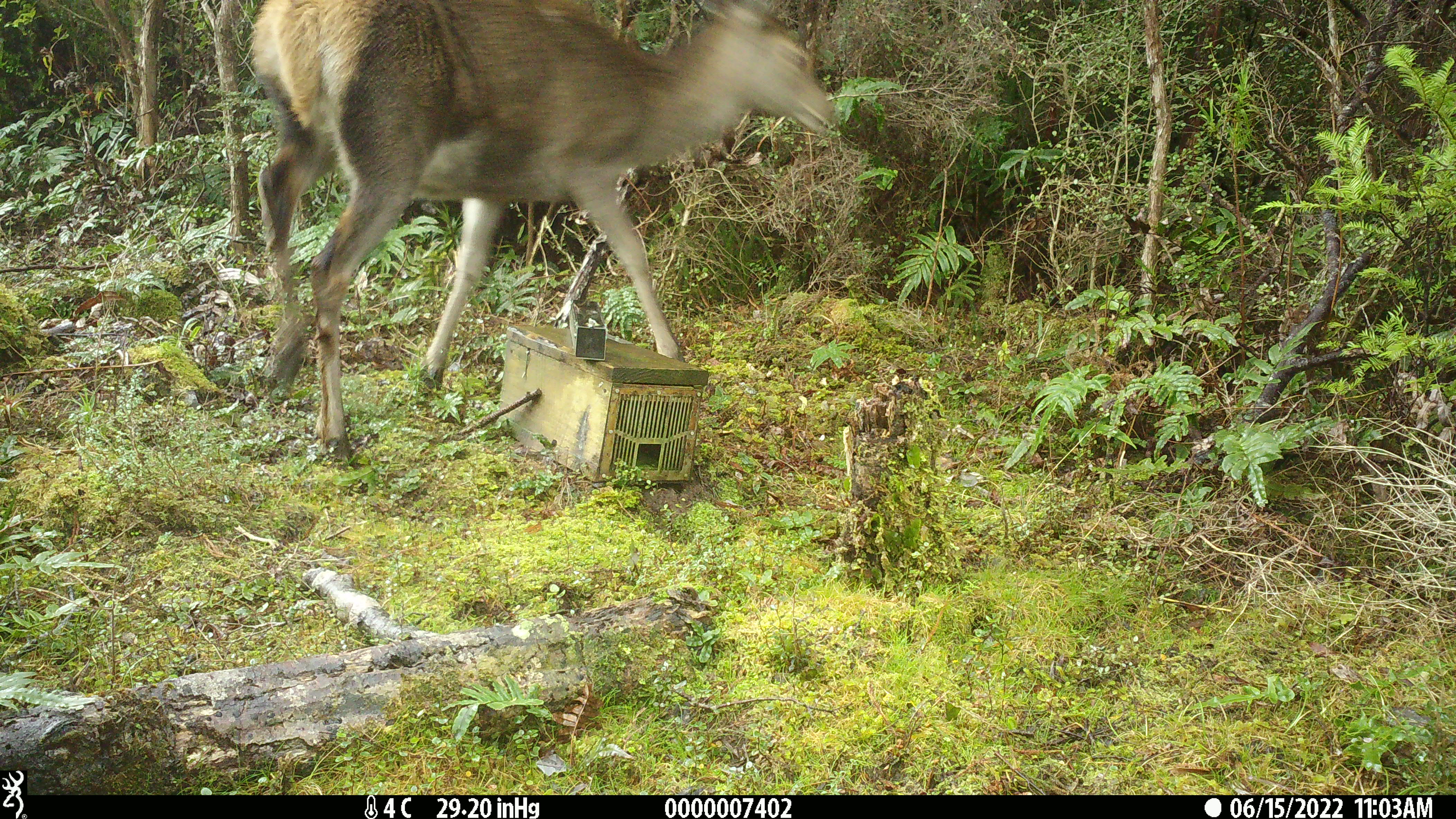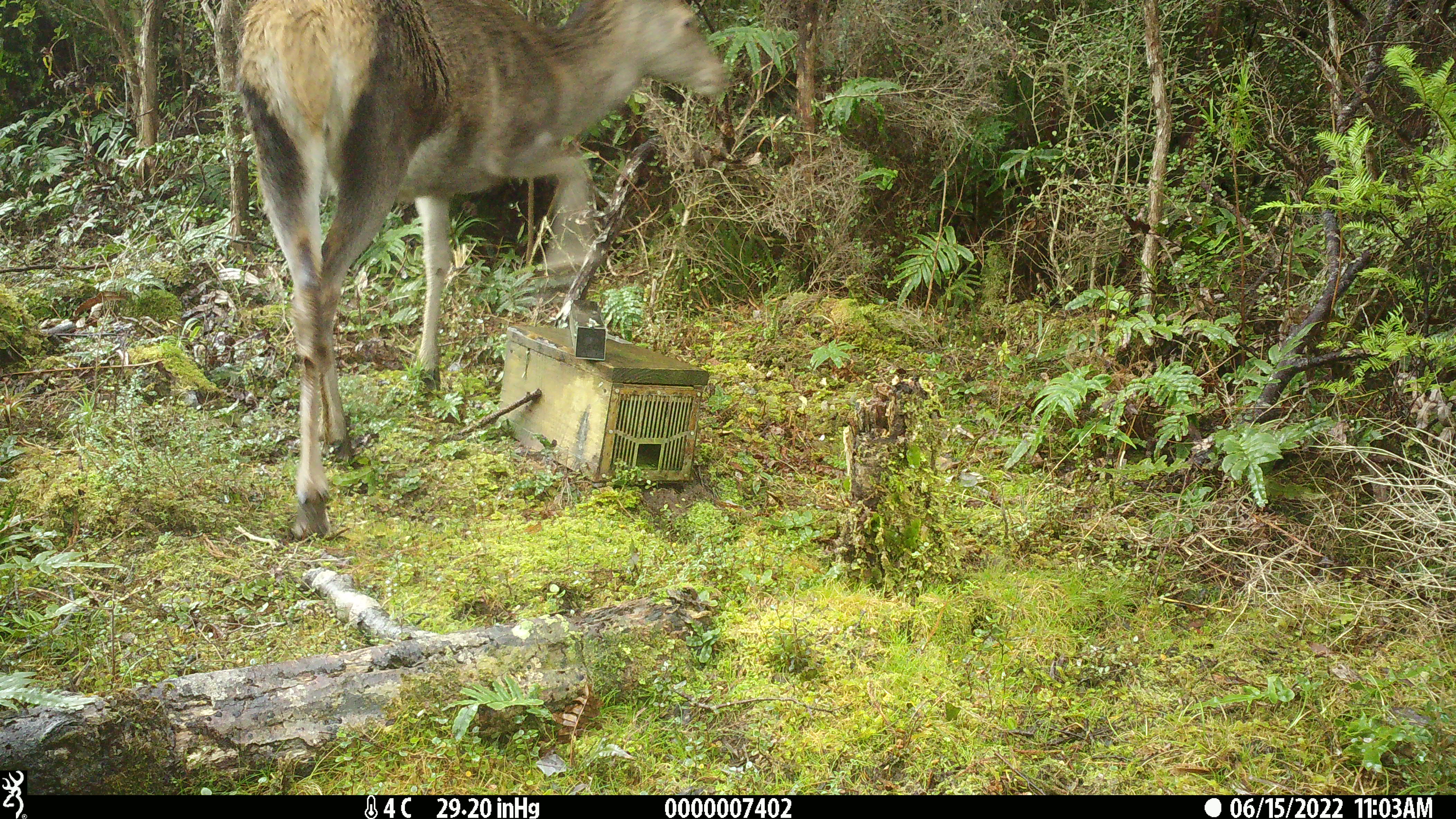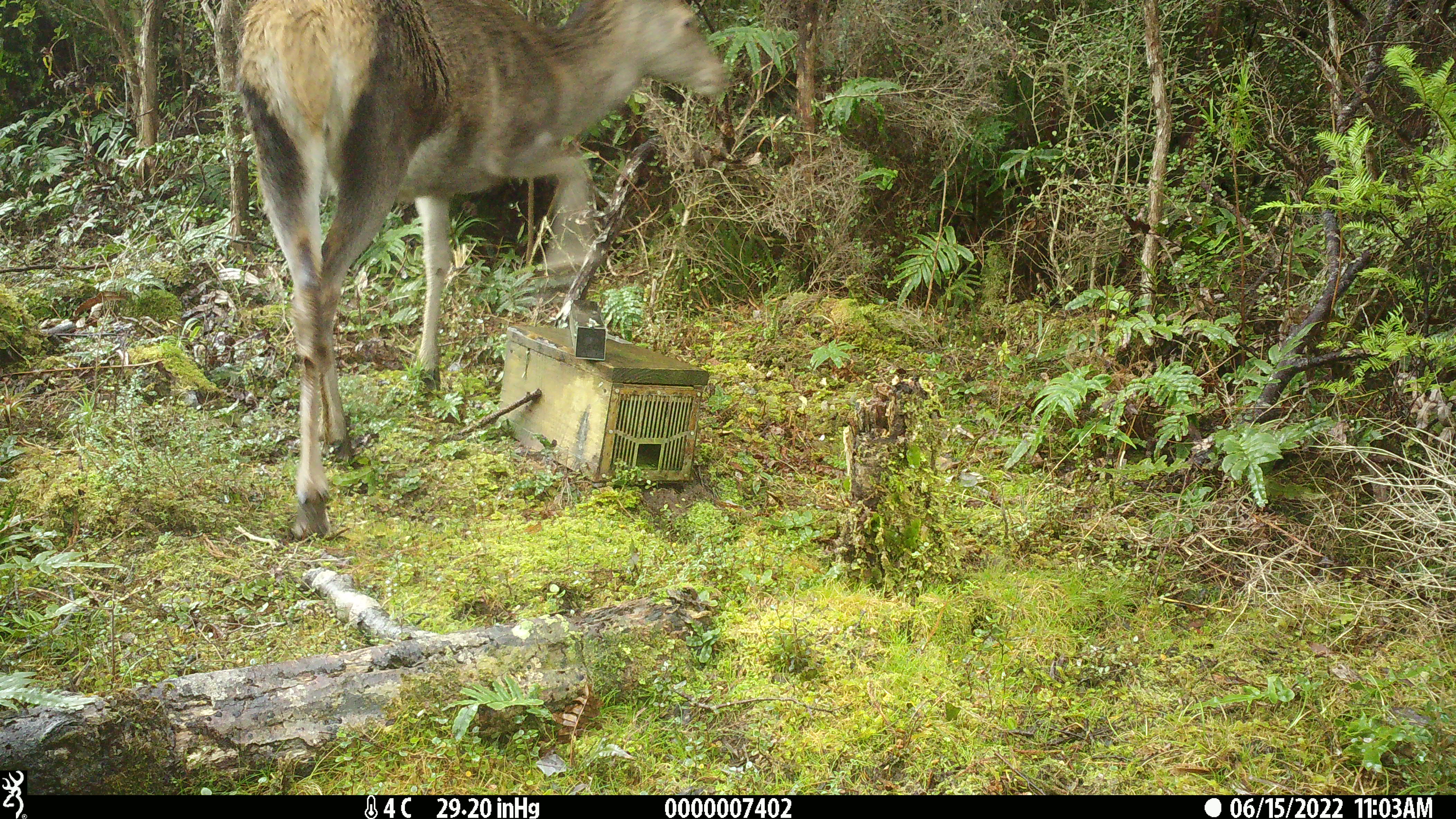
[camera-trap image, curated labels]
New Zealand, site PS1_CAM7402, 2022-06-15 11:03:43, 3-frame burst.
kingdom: Animalia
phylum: Chordata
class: Mammalia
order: Artiodactyla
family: Cervidae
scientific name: Cervidae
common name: deer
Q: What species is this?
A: Deer (Cervidae).